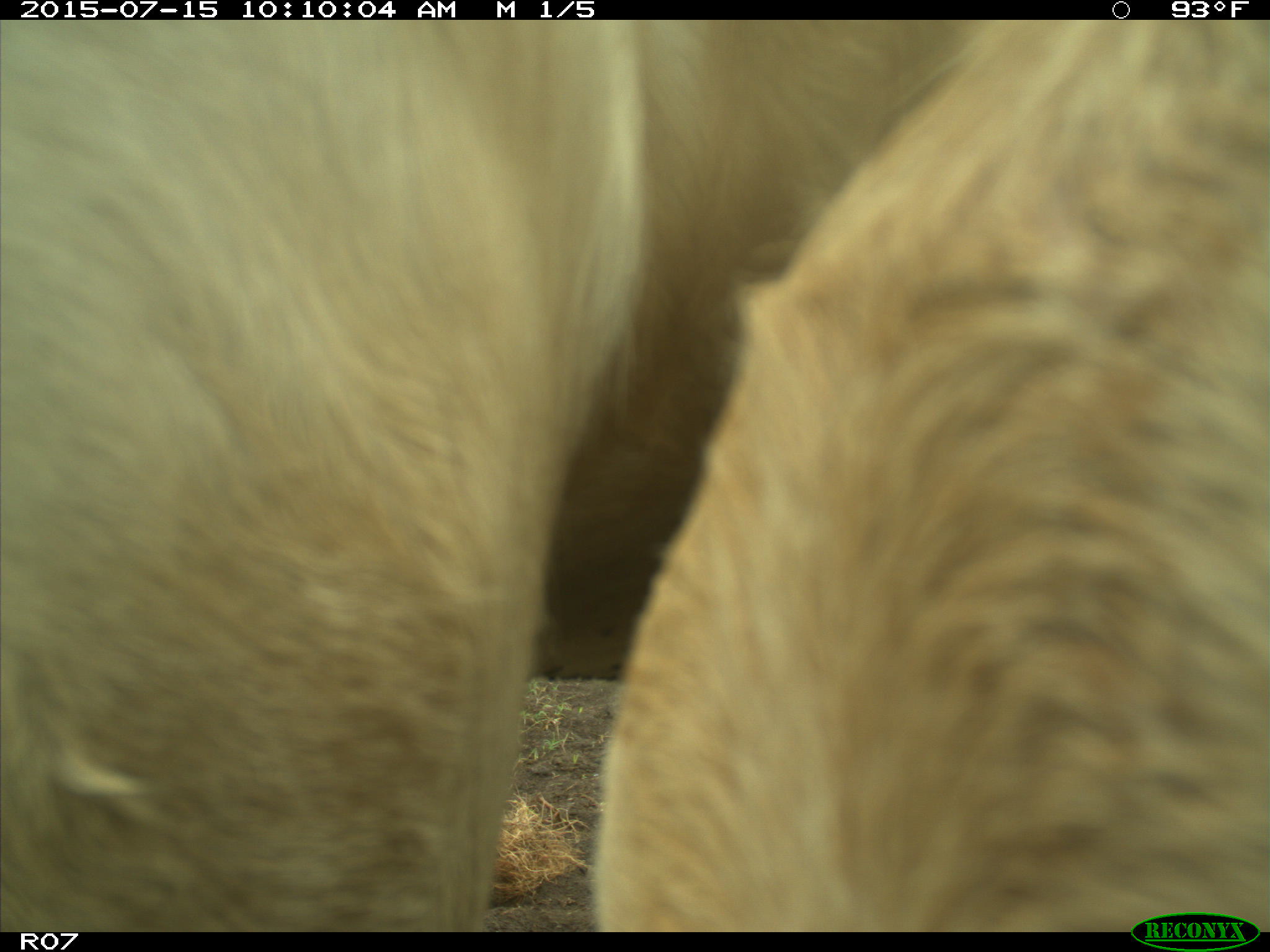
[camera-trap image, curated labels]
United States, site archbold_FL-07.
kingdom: Animalia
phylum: Chordata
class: Mammalia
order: Artiodactyla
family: Bovidae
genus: Bos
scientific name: Bos taurus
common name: domestic cow